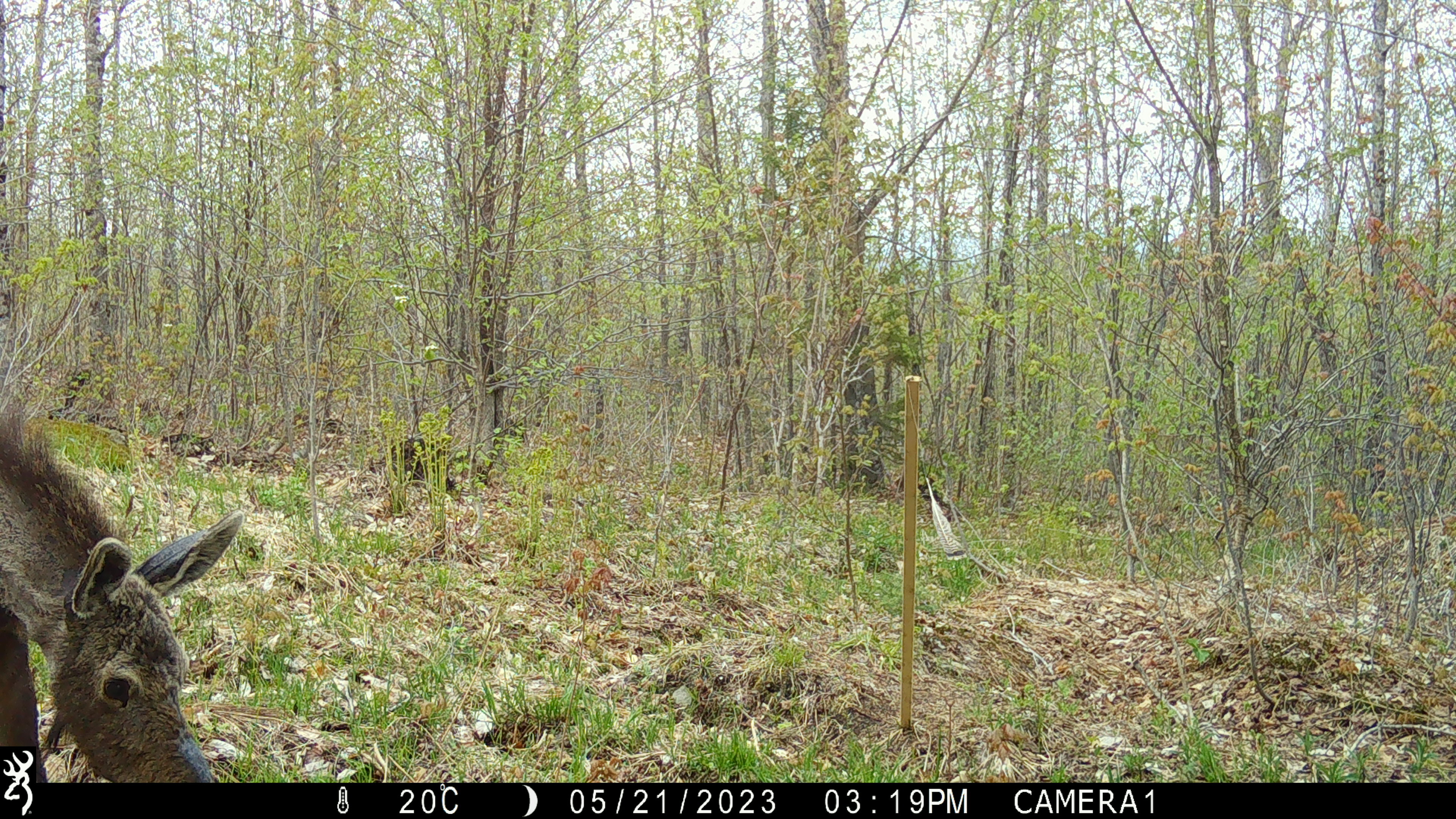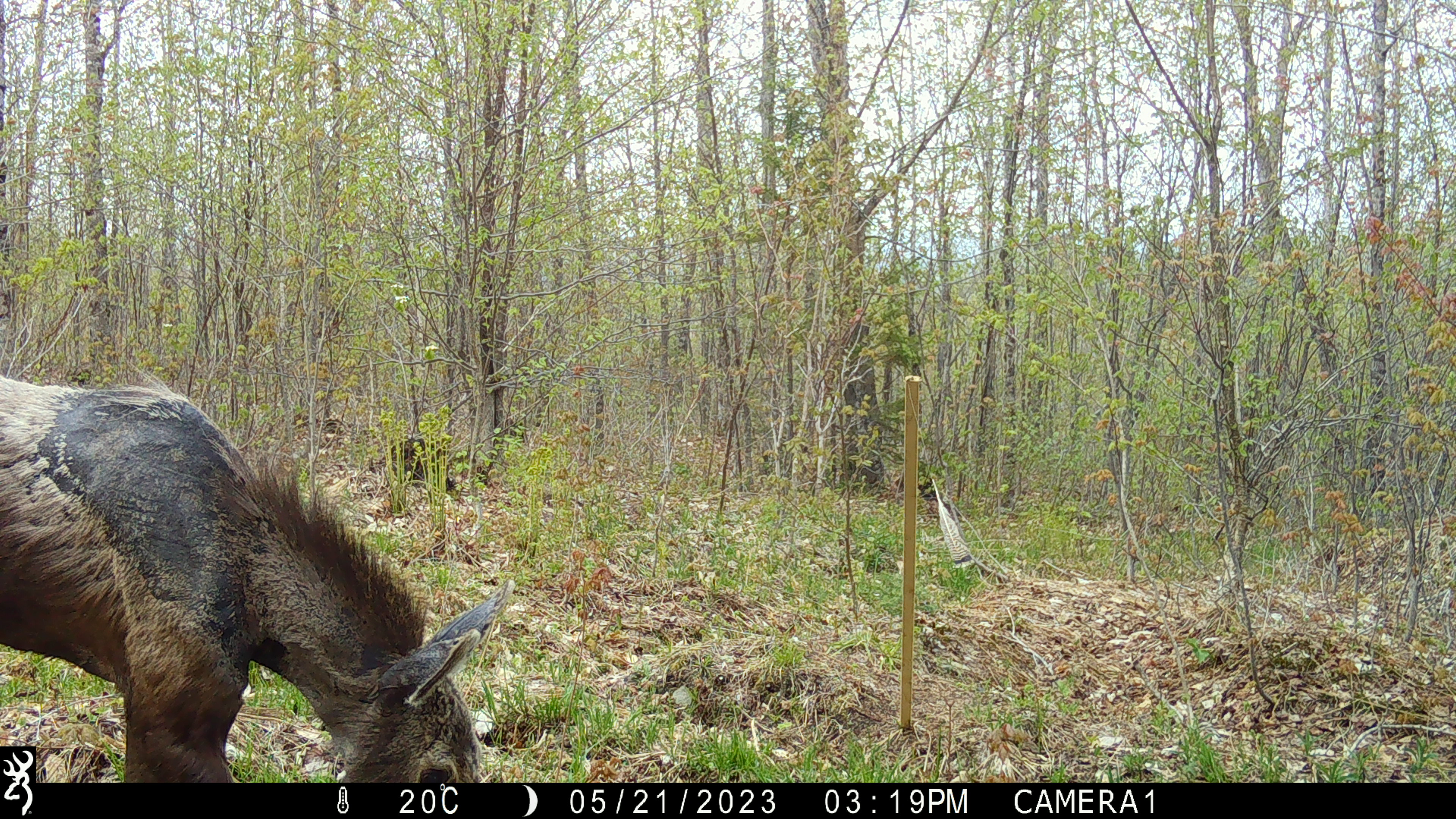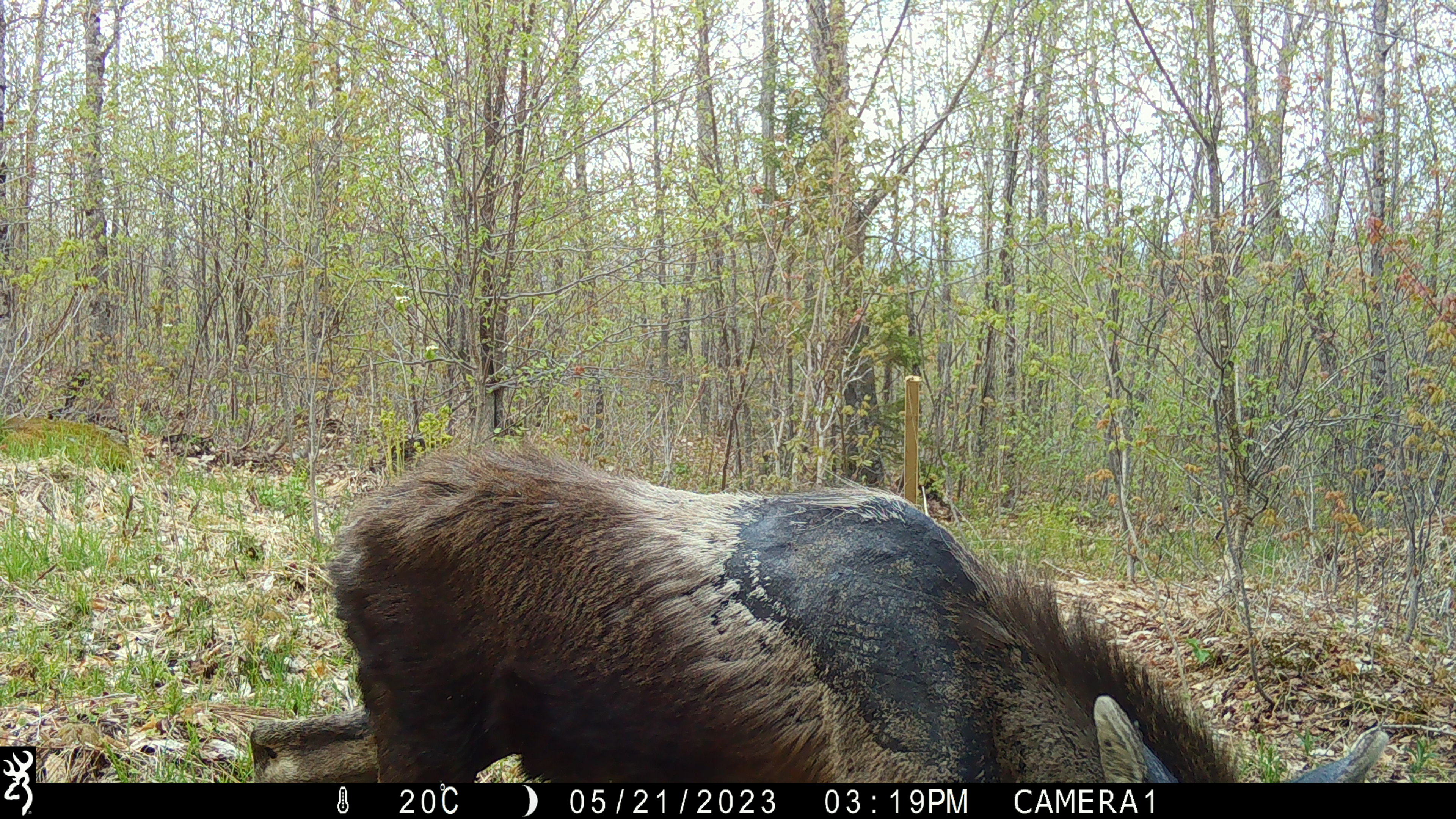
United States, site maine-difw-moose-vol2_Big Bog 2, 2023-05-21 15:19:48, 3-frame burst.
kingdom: Animalia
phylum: Chordata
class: Mammalia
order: Artiodactyla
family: Cervidae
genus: Alces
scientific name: Alces alces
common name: moose